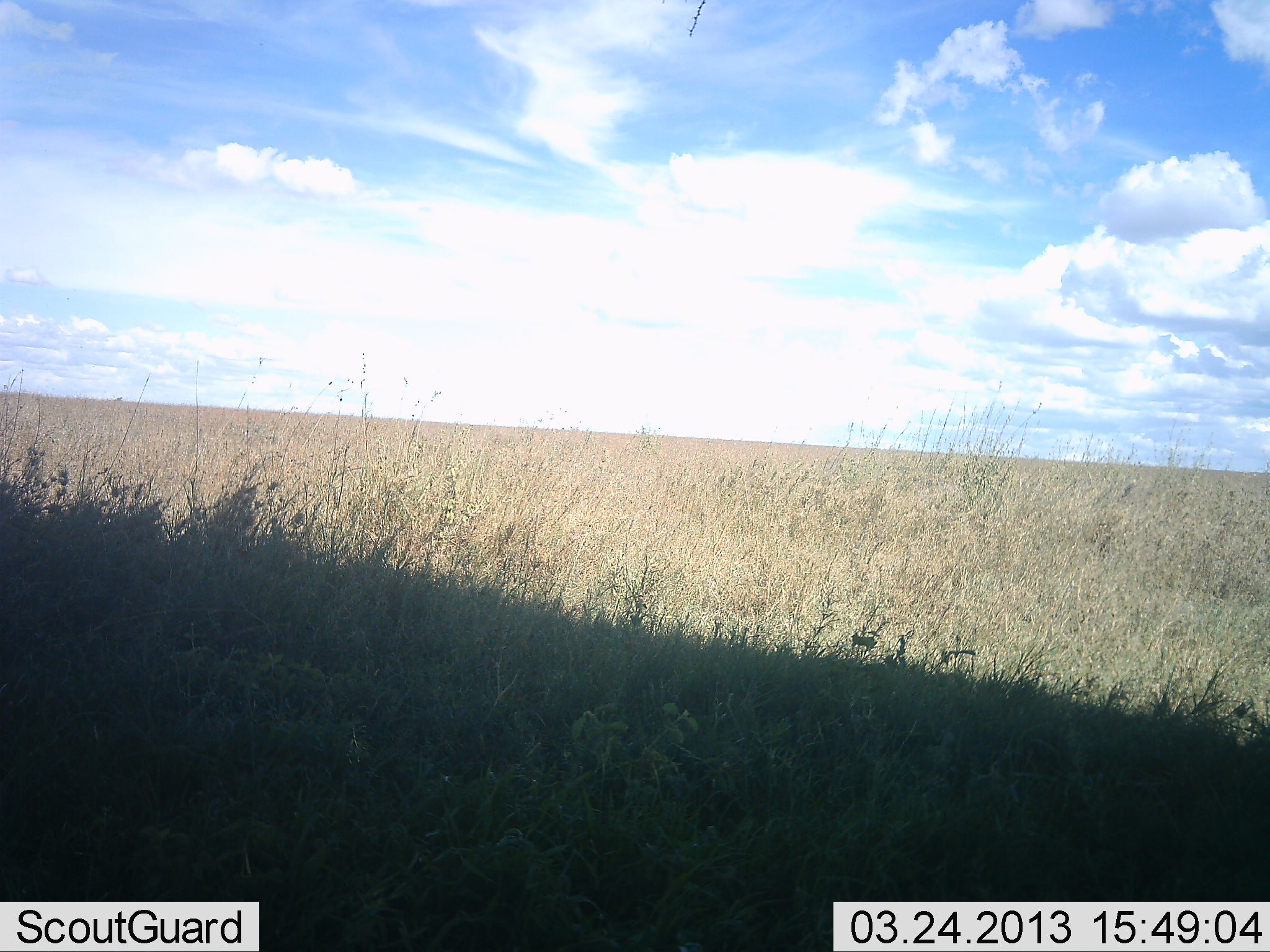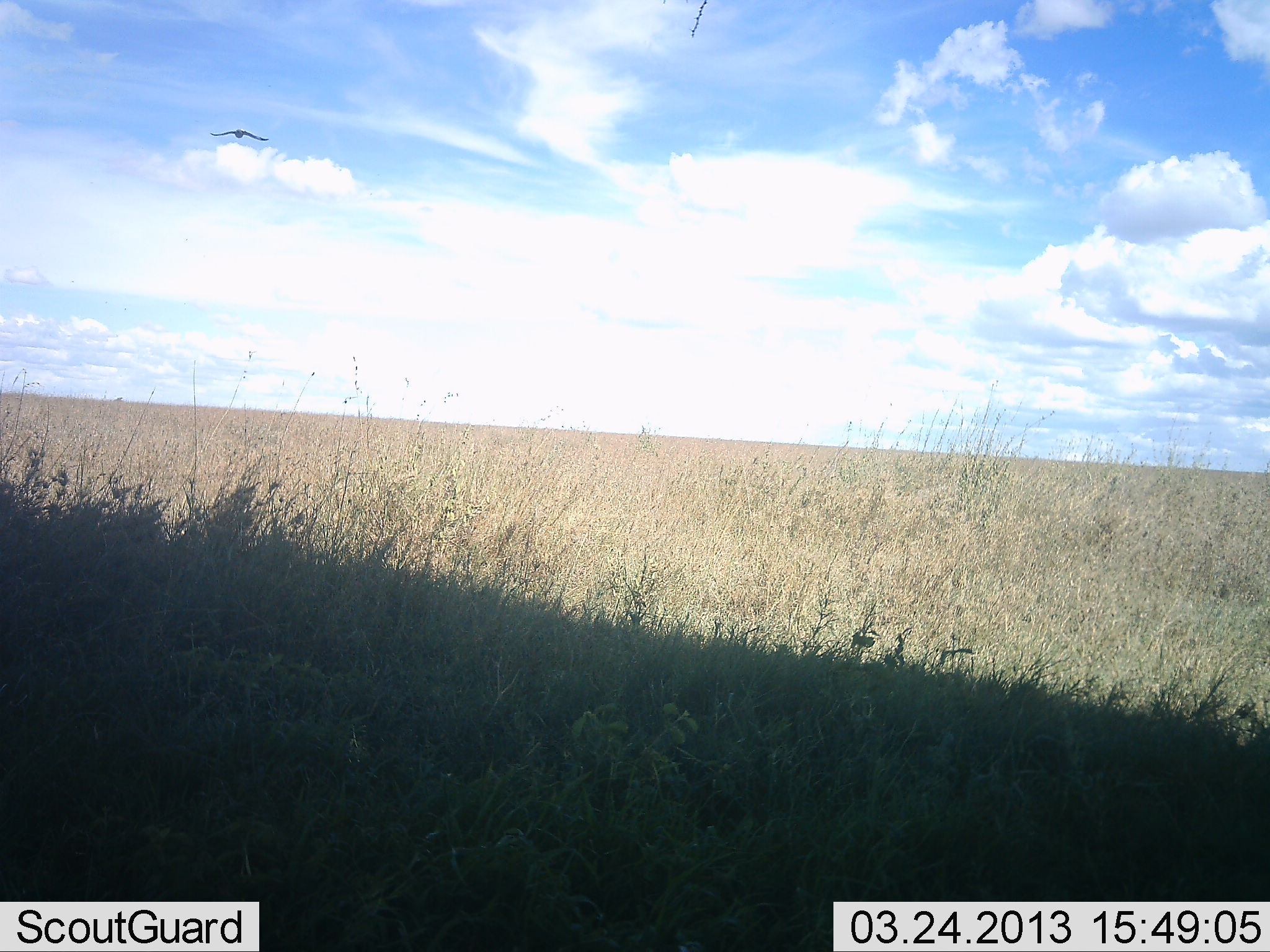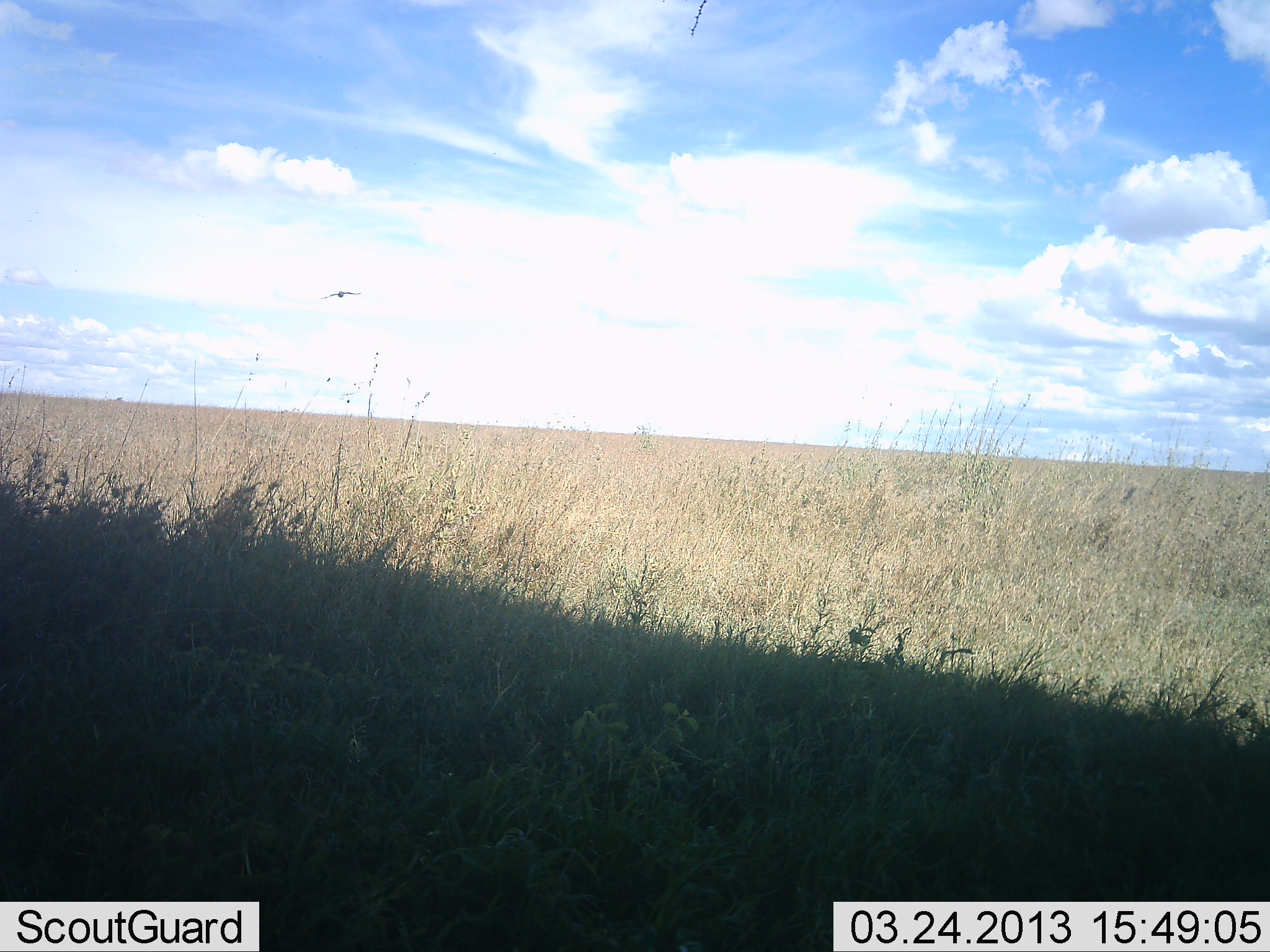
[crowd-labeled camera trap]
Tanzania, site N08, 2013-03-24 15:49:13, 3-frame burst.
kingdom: Animalia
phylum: Chordata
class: Aves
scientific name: Aves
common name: bird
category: otherbird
Otherbird (bird) (Aves), count 1. Behavior (volunteer vote fractions): standing 0%, resting 0%, moving 90%, interacting 10%. Young present (vote fraction): 0%. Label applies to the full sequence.